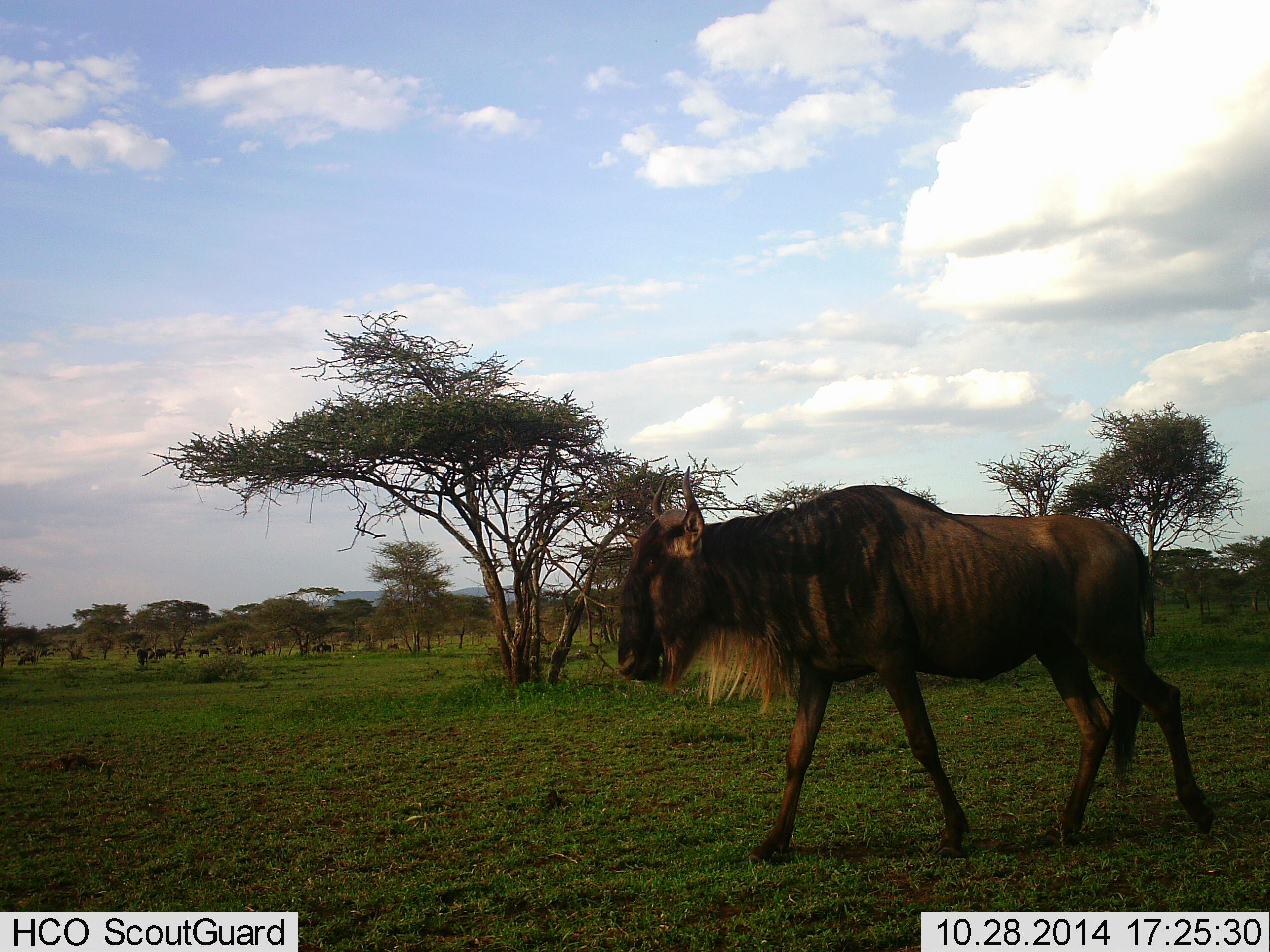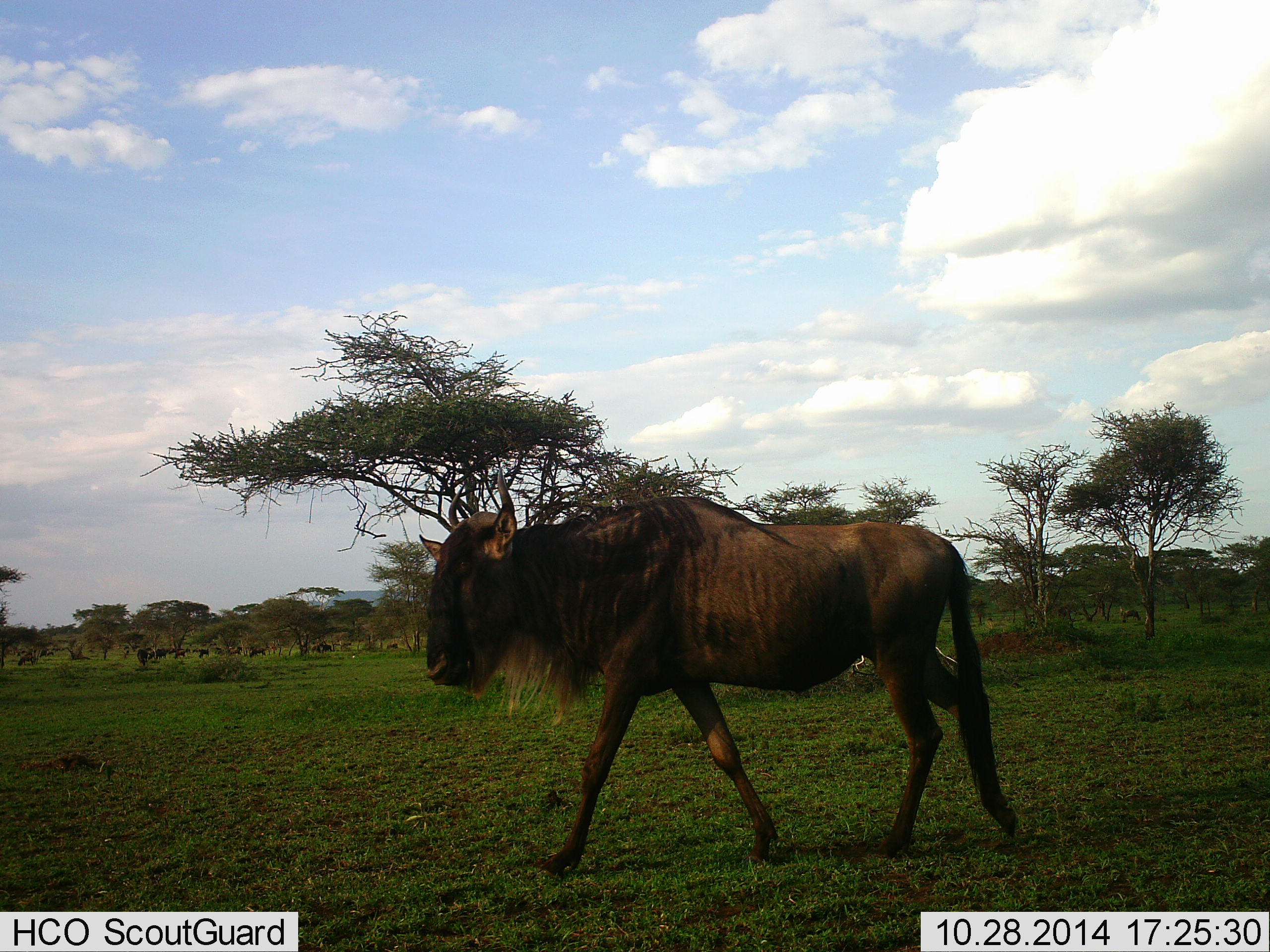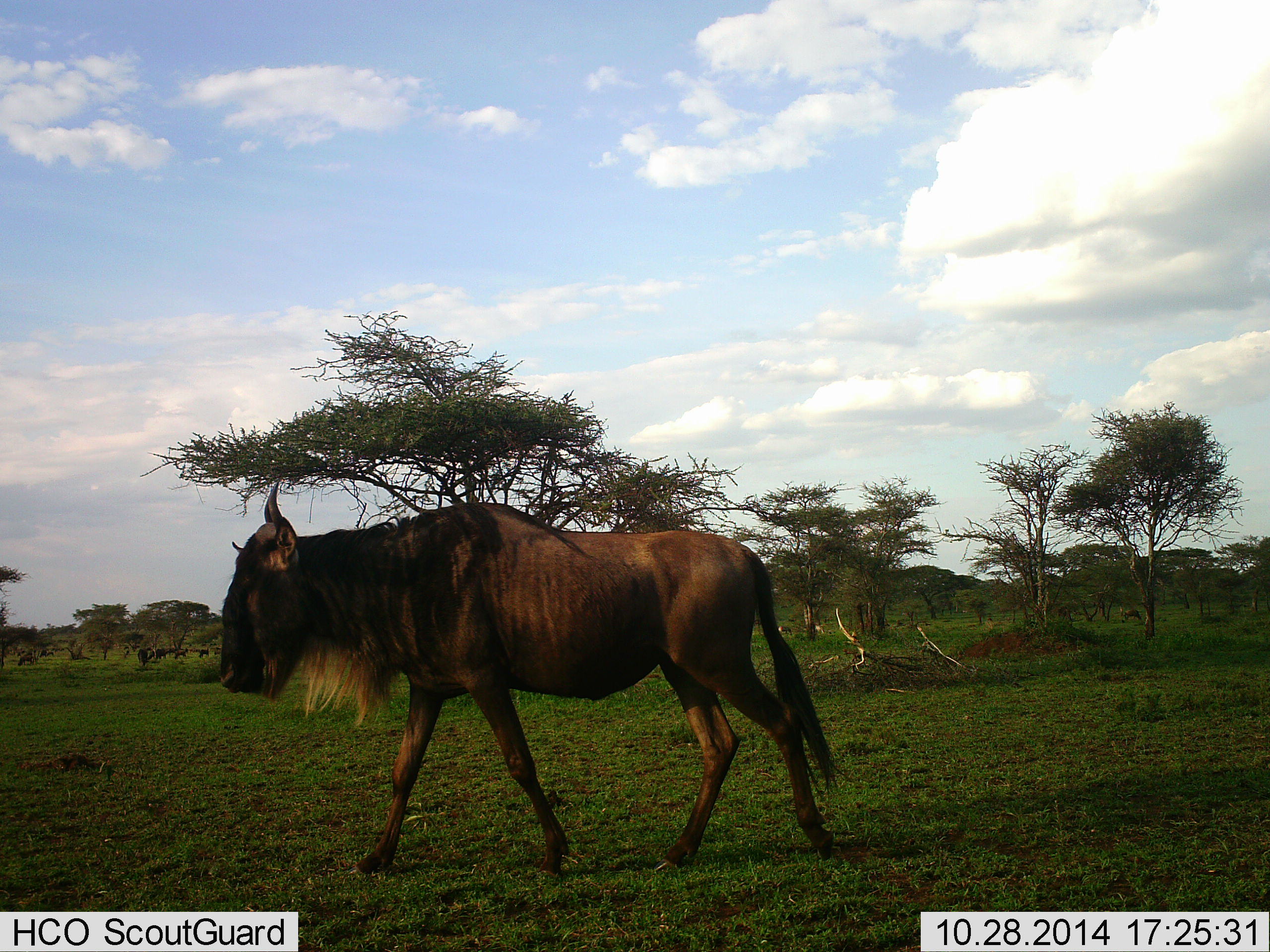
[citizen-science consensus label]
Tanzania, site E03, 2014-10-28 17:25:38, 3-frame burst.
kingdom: Animalia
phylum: Chordata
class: Mammalia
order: Artiodactyla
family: Bovidae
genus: Connochaetes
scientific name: Connochaetes taurinus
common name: blue wildebeest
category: wildebeest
Wildebeest (blue wildebeest) (Connochaetes taurinus), count 1. Behavior (volunteer vote fractions): standing 20%, resting 0%, moving 100%, interacting 0%. Young present (vote fraction): 0%. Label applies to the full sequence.